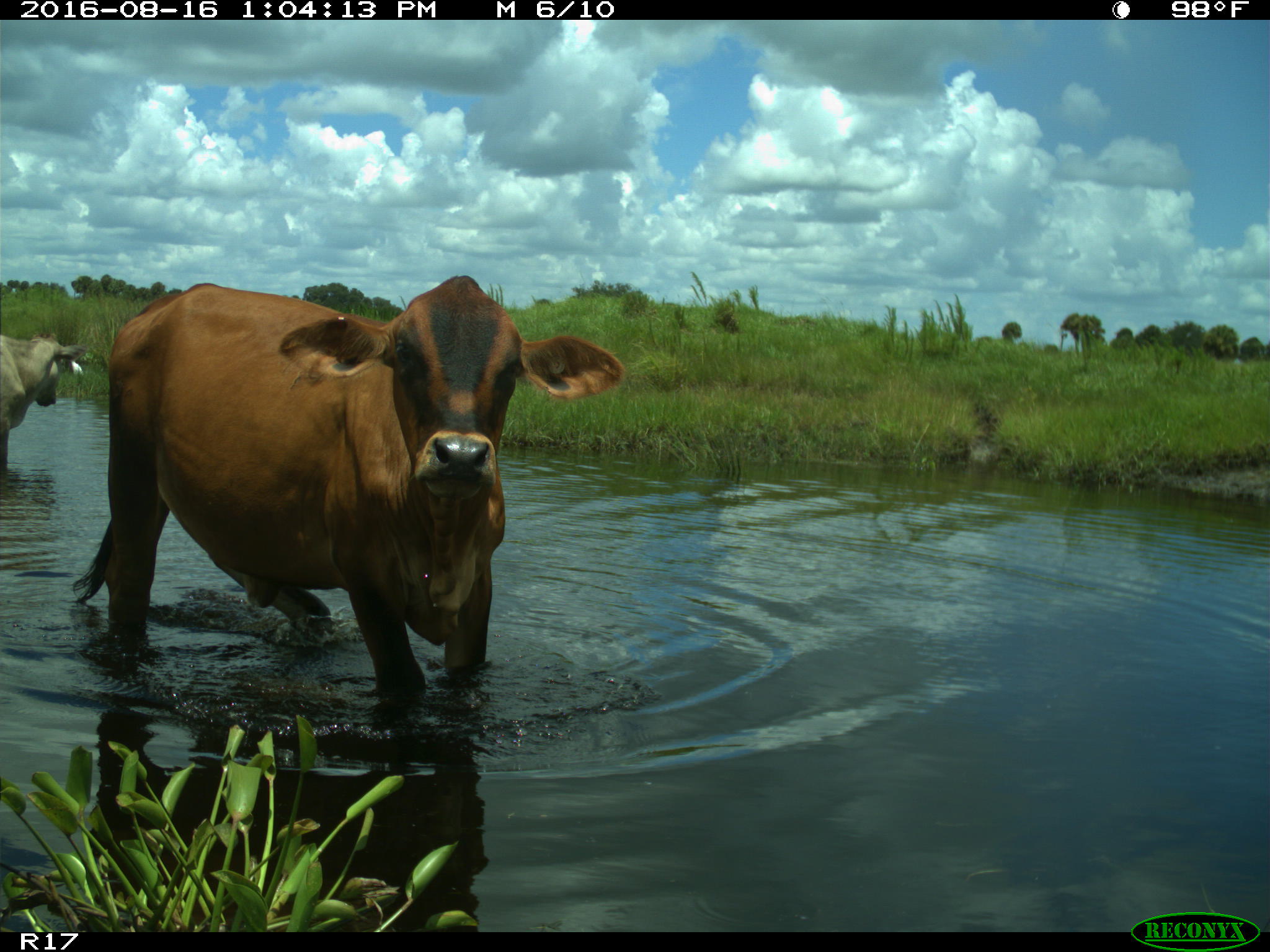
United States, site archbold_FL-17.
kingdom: Animalia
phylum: Chordata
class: Mammalia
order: Artiodactyla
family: Bovidae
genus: Bos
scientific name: Bos taurus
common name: domestic cow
Bos taurus (domestic cow).